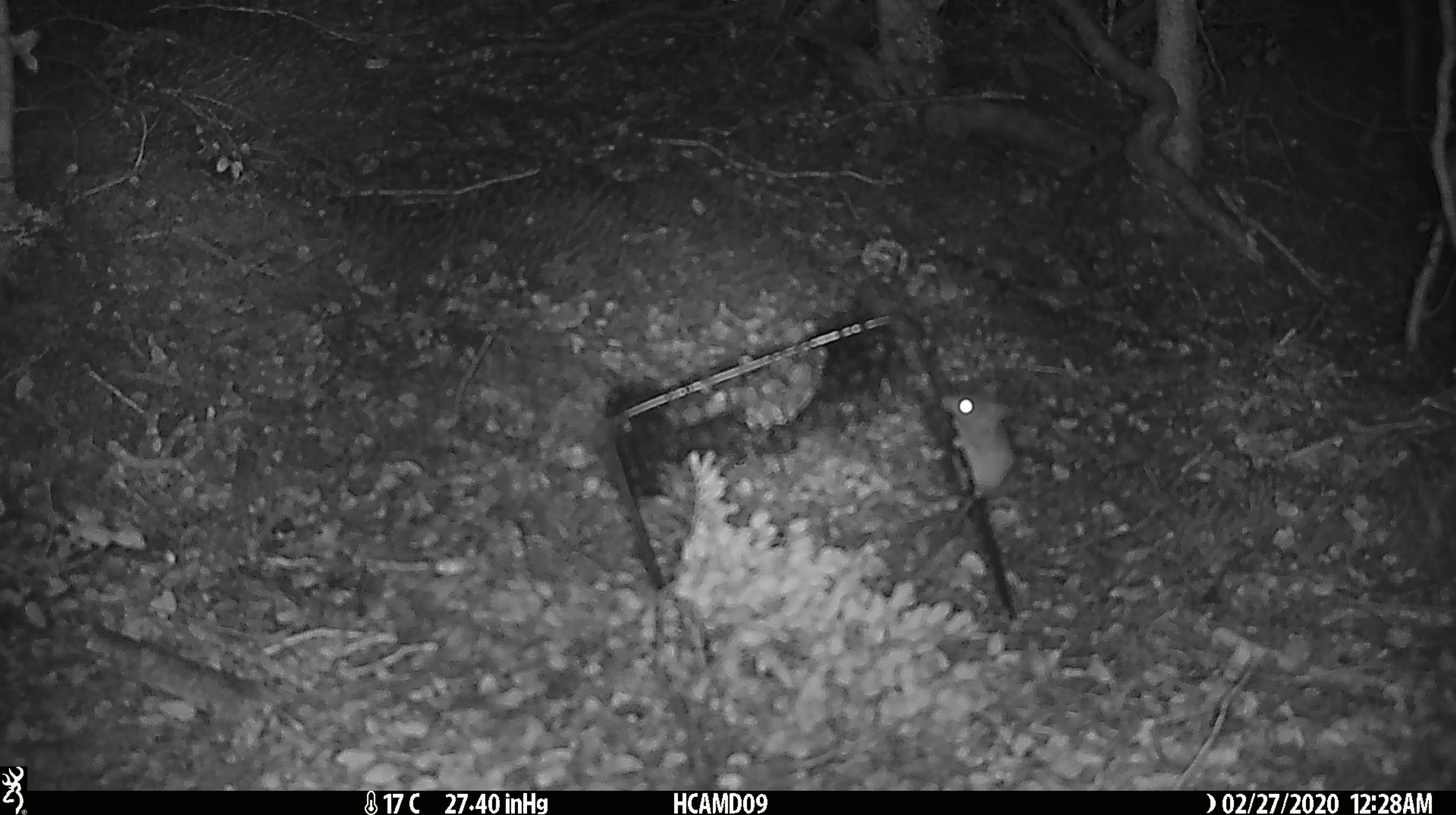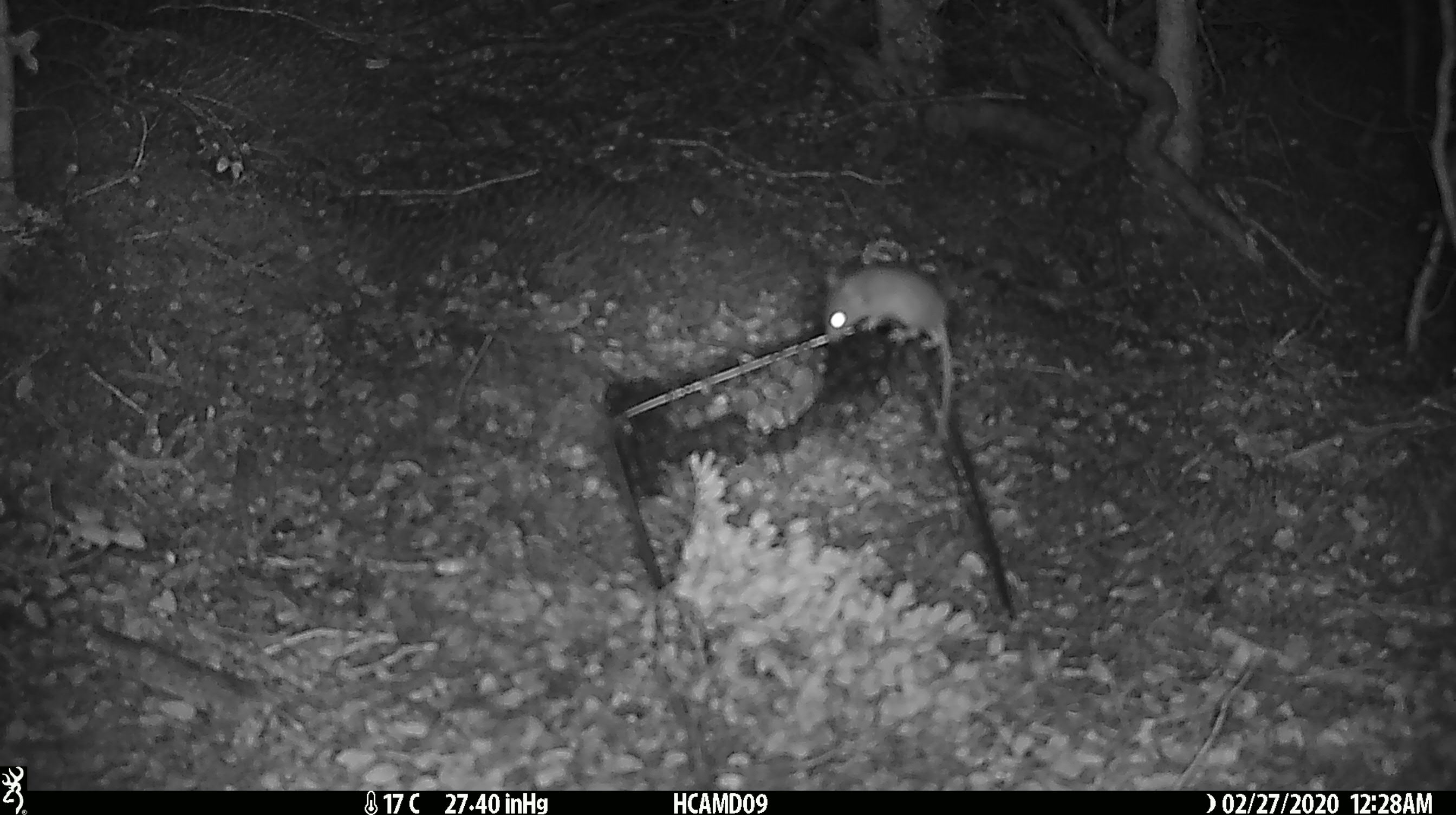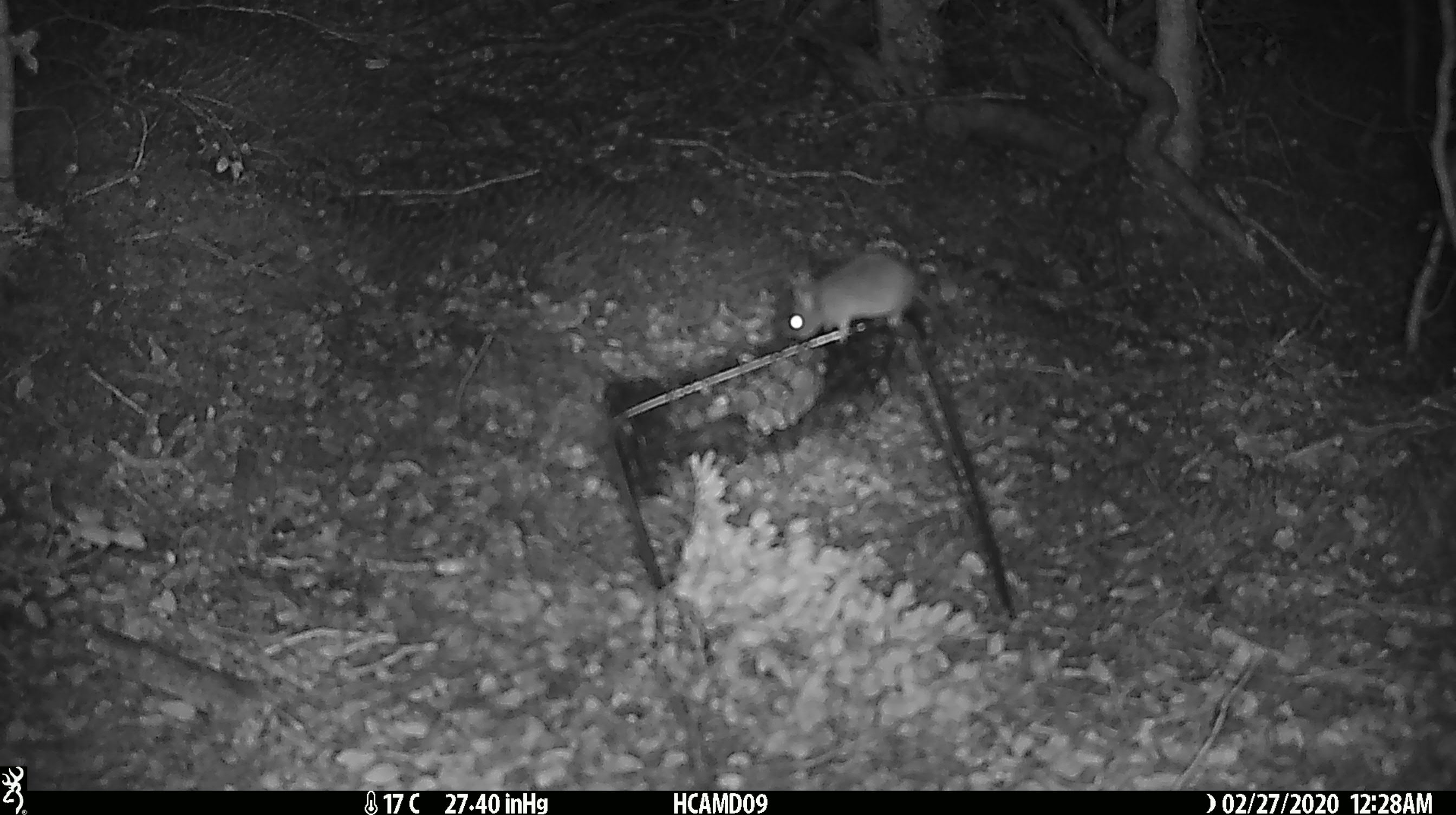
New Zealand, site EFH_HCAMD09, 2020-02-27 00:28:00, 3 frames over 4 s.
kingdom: Animalia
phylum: Chordata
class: Mammalia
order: Rodentia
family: Muridae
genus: Mus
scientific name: Mus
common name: mouse